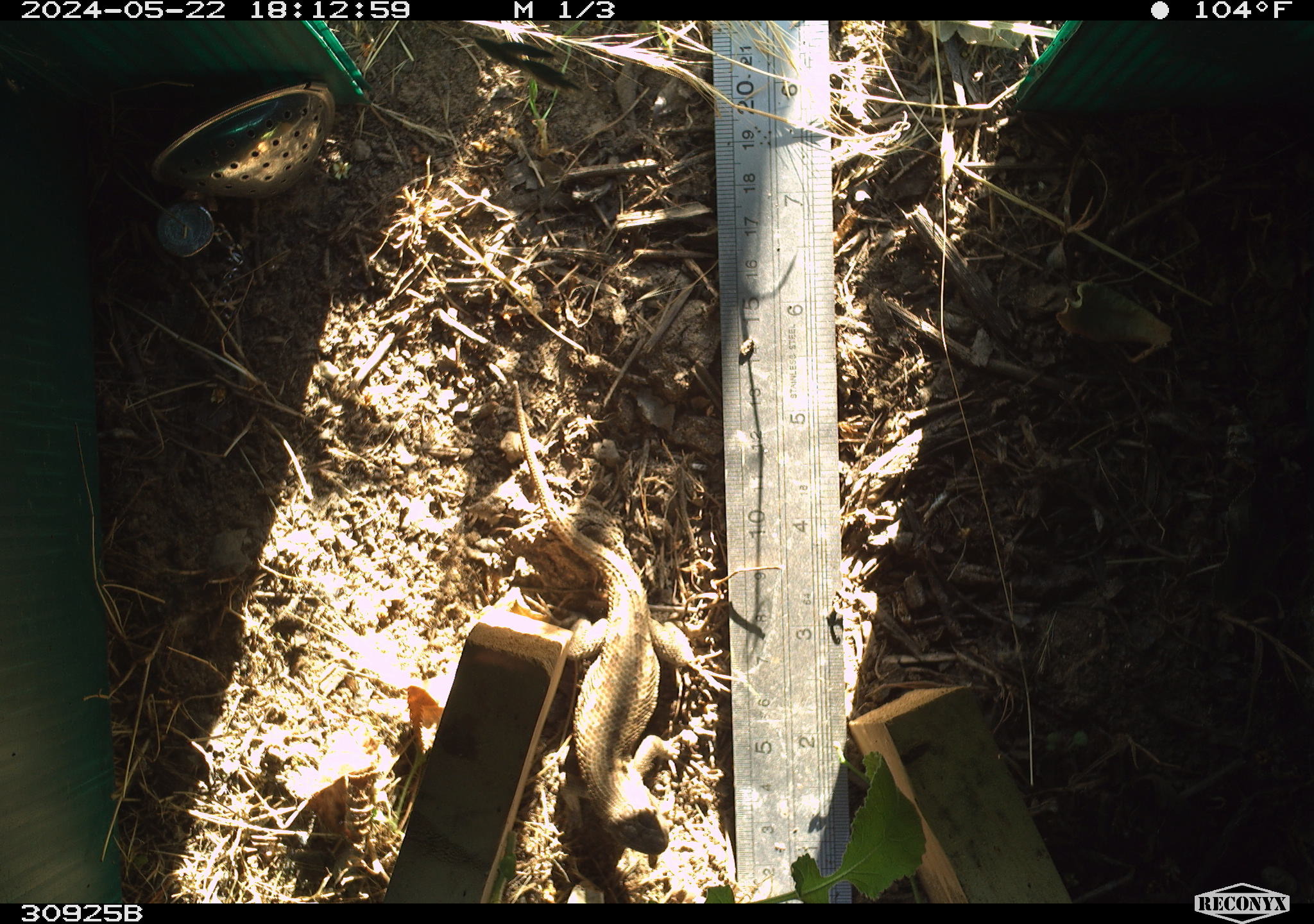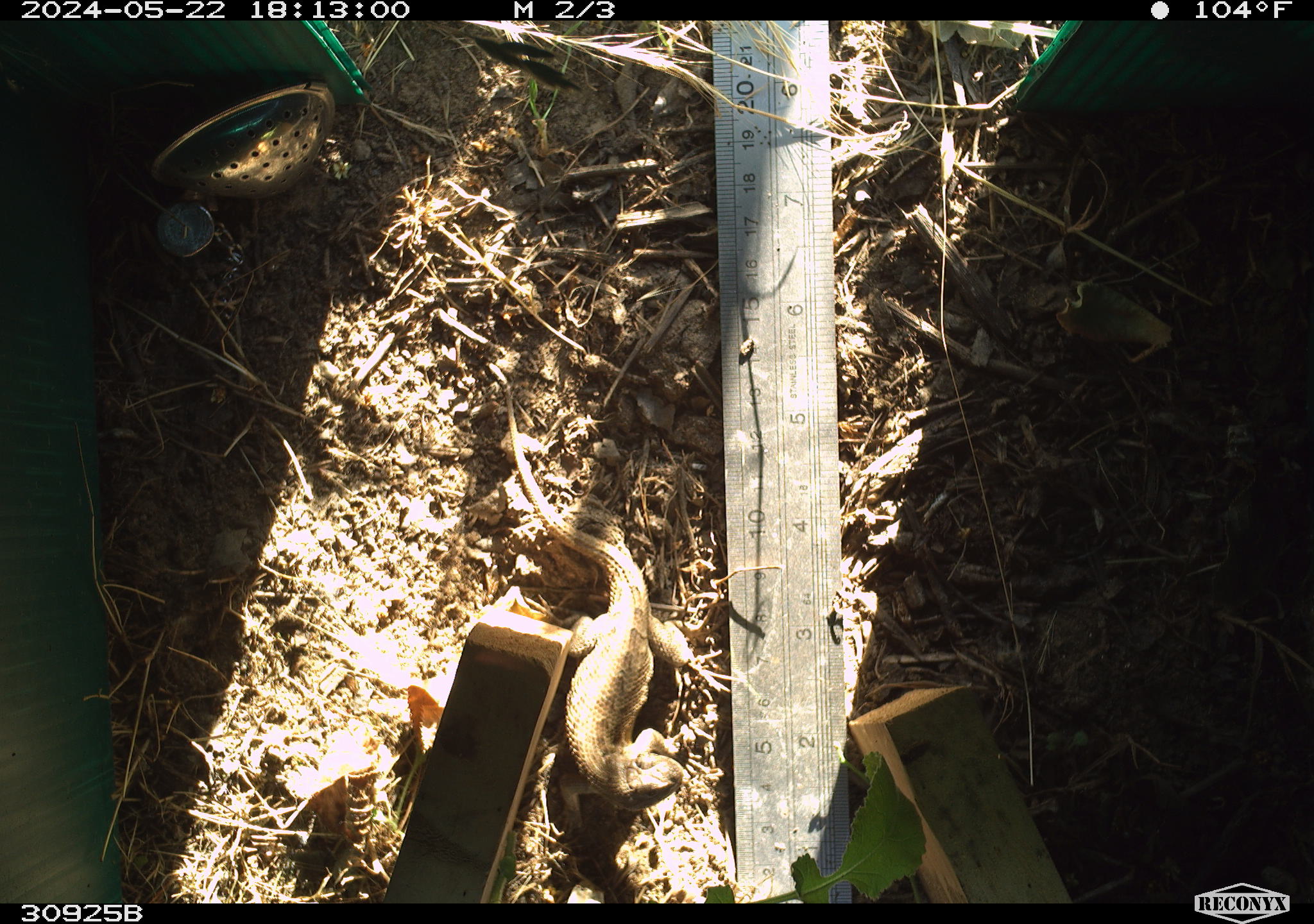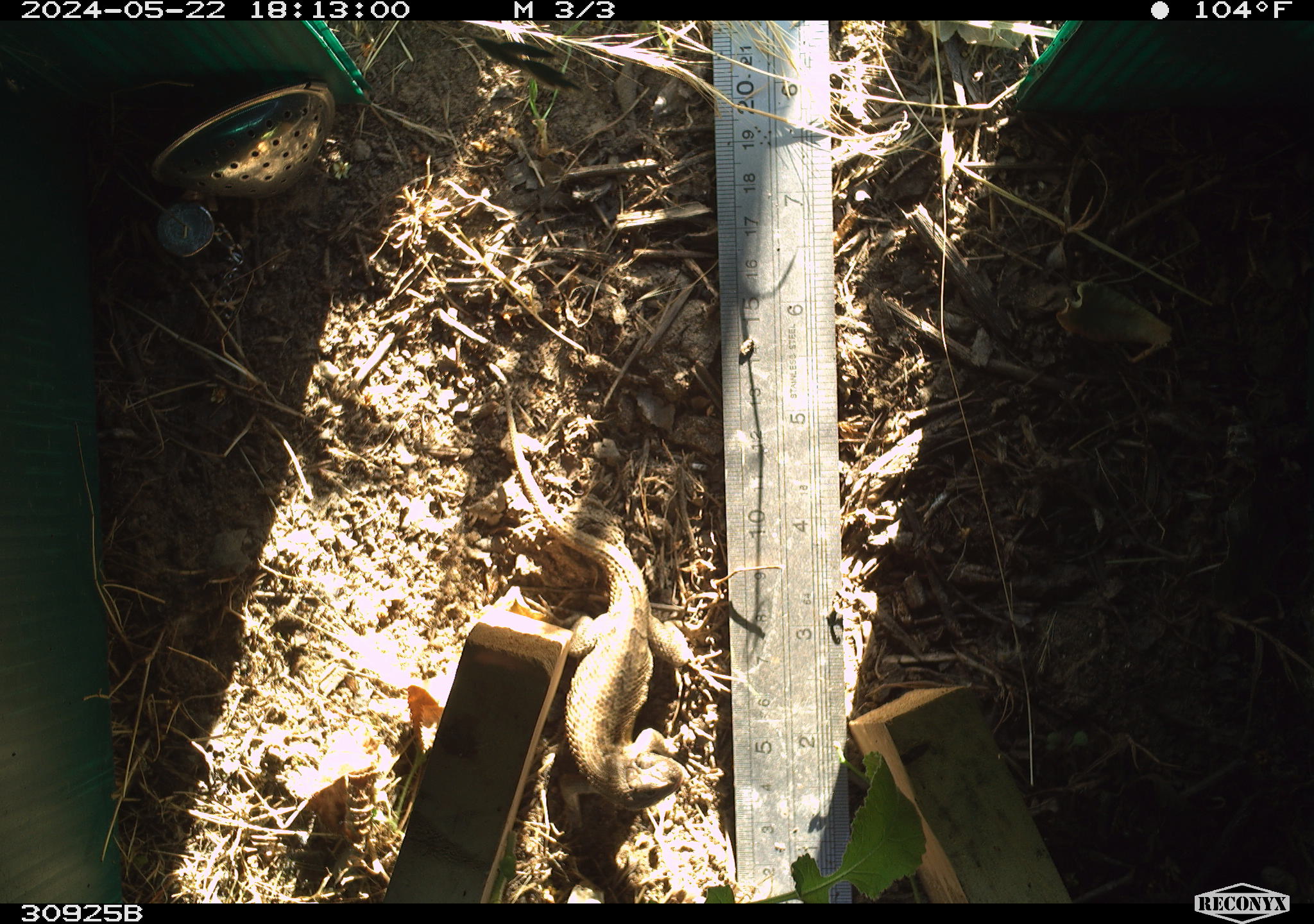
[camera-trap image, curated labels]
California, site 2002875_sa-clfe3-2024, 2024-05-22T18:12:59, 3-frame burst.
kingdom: Animalia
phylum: Chordata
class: Reptilia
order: Squamata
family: Phrynosomatidae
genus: Sceloporus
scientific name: Sceloporus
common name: spiny lizards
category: sceloporus species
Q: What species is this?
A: Sceloporus species (spiny lizards) (Sceloporus).